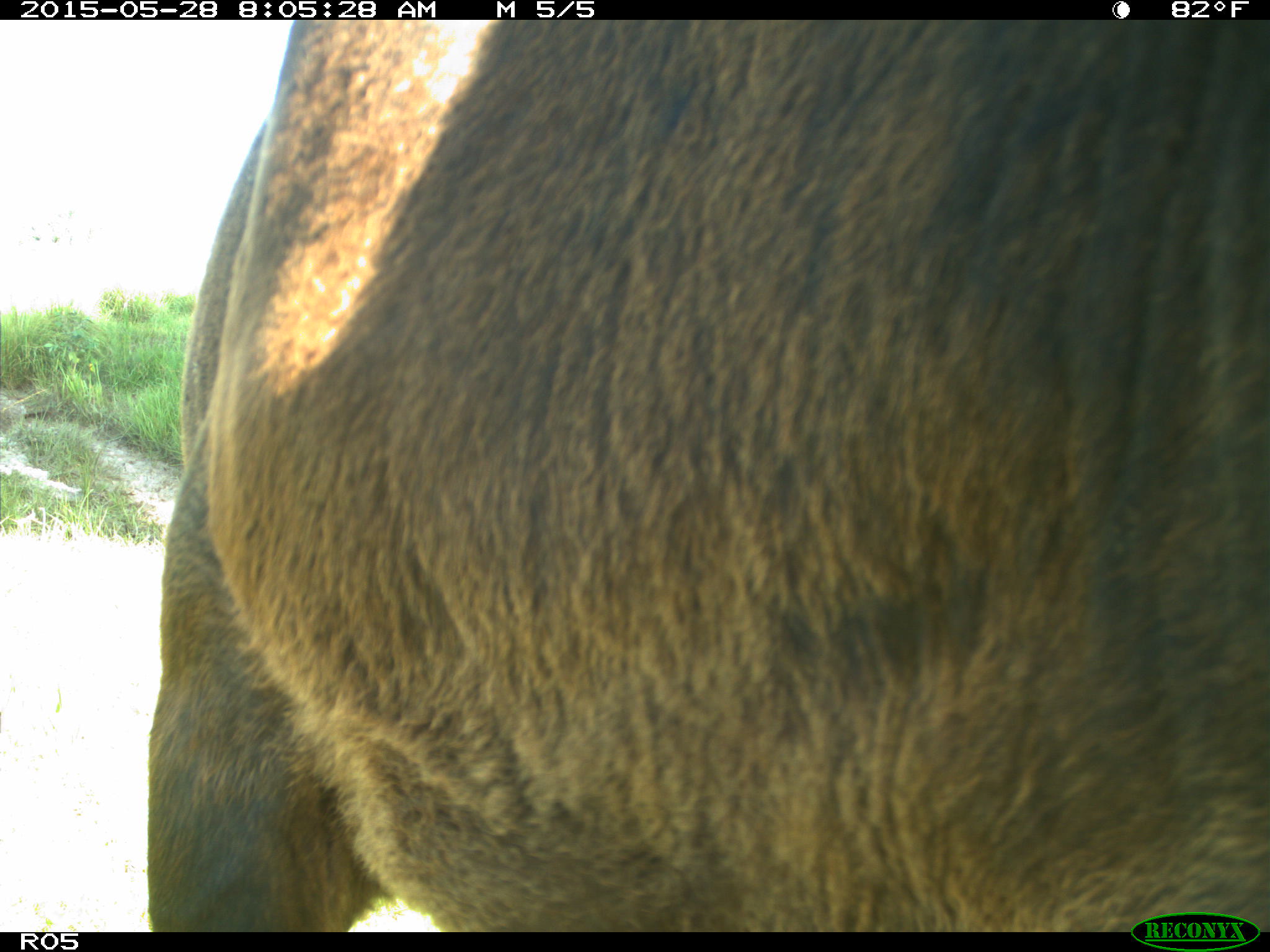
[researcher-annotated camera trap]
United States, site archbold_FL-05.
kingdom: Animalia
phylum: Chordata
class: Mammalia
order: Artiodactyla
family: Bovidae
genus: Bos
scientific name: Bos taurus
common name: domestic cow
Bos taurus (domestic cow).